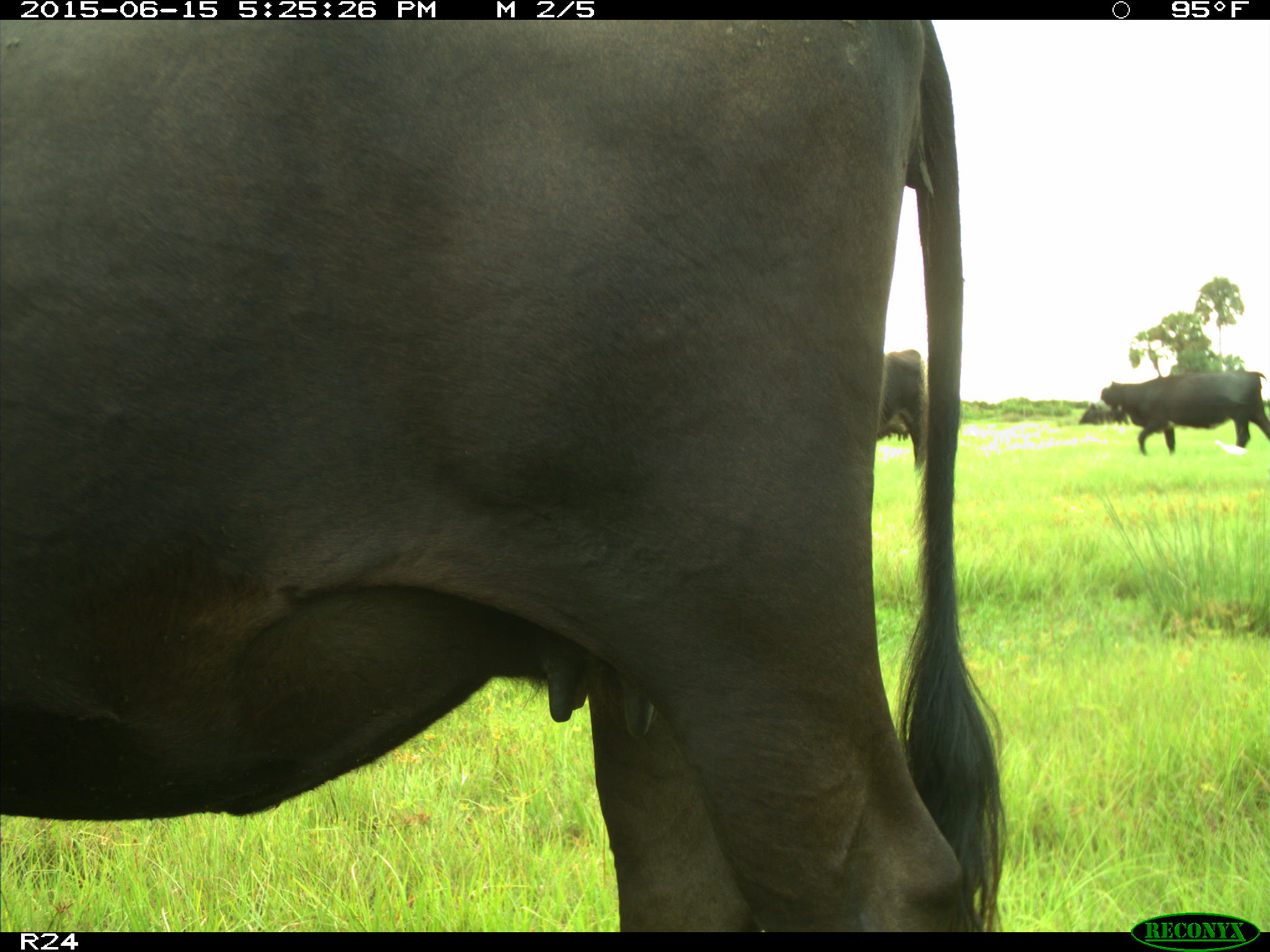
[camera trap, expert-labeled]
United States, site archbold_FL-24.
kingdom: Animalia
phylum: Chordata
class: Mammalia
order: Artiodactyla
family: Bovidae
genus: Bos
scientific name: Bos taurus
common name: domestic cow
Bos taurus (domestic cow).